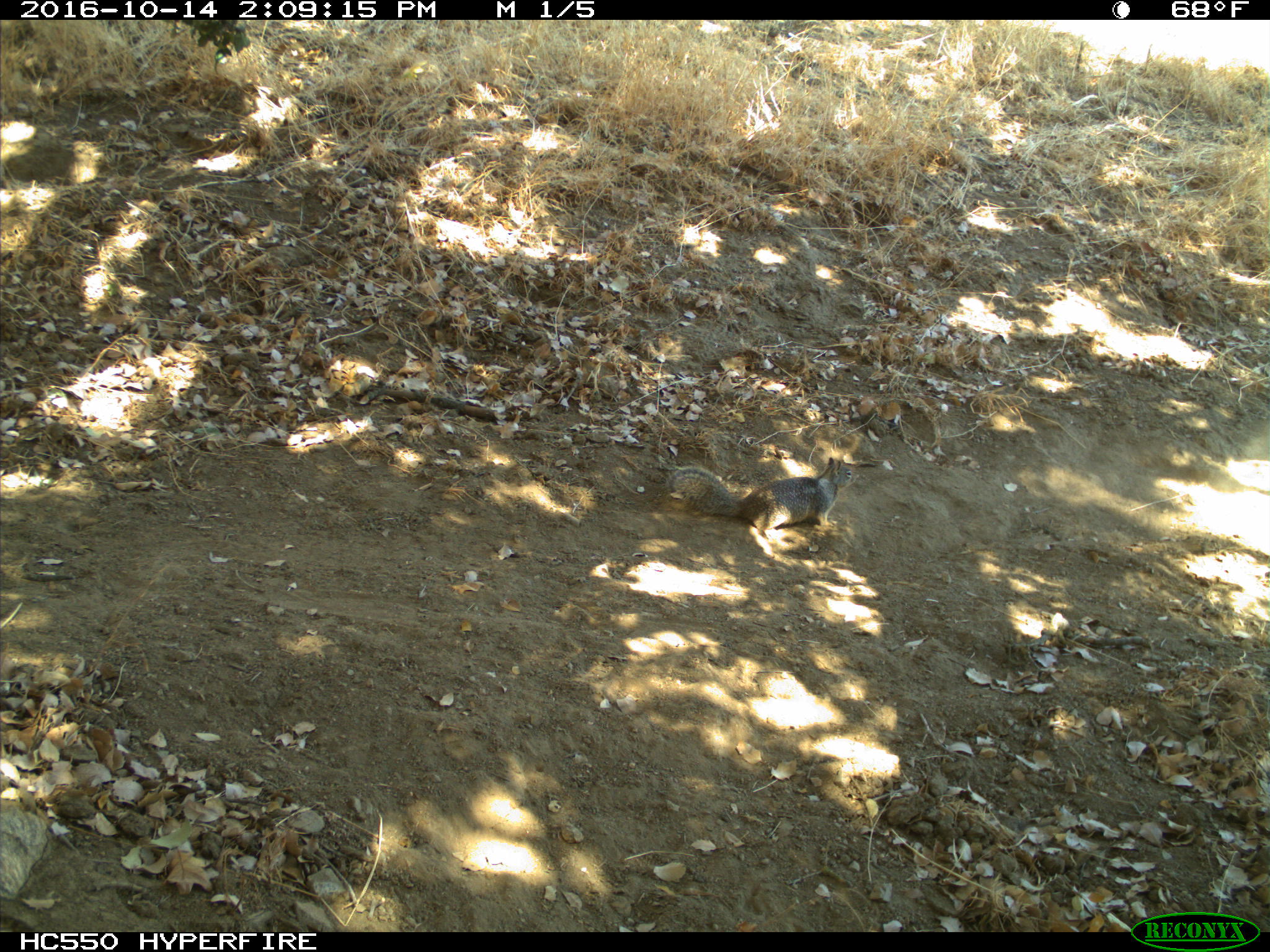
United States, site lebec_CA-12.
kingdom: Animalia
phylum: Chordata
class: Mammalia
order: Rodentia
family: Sciuridae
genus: Otospermophilus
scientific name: Otospermophilus beecheyi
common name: california ground squirrel